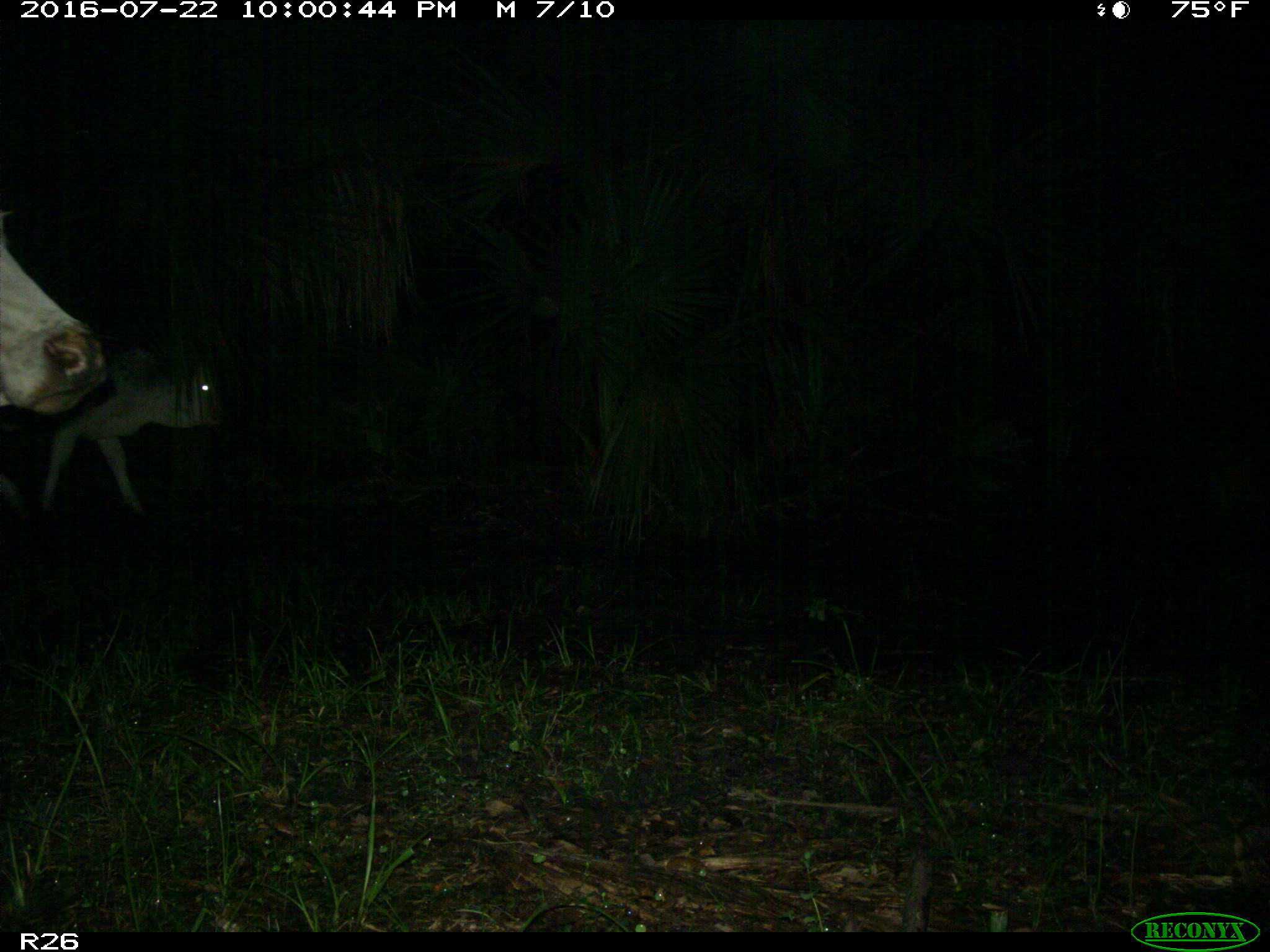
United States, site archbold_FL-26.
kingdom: Animalia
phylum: Chordata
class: Mammalia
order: Artiodactyla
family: Bovidae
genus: Bos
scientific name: Bos taurus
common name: domestic cow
Bos taurus (domestic cow).